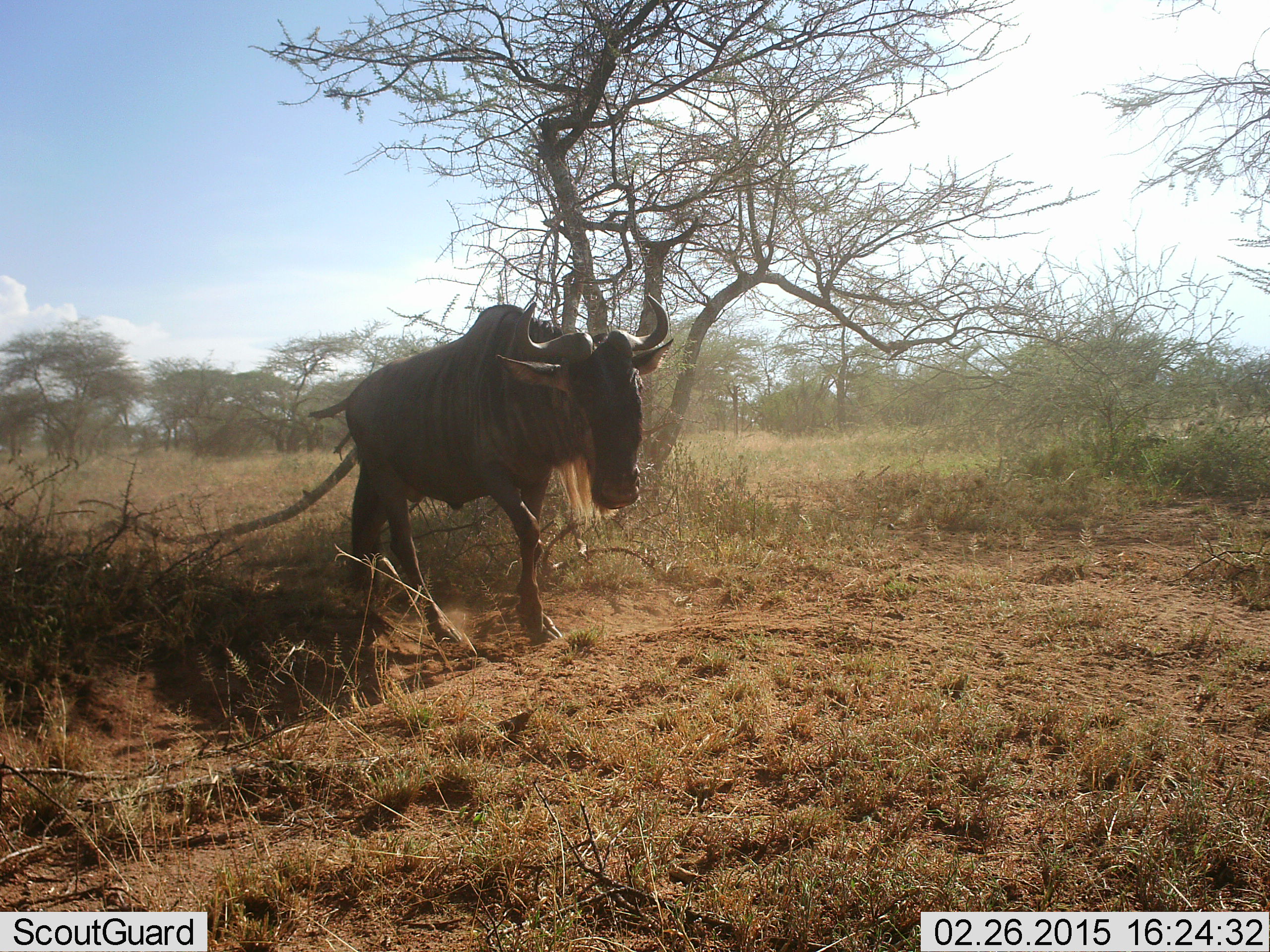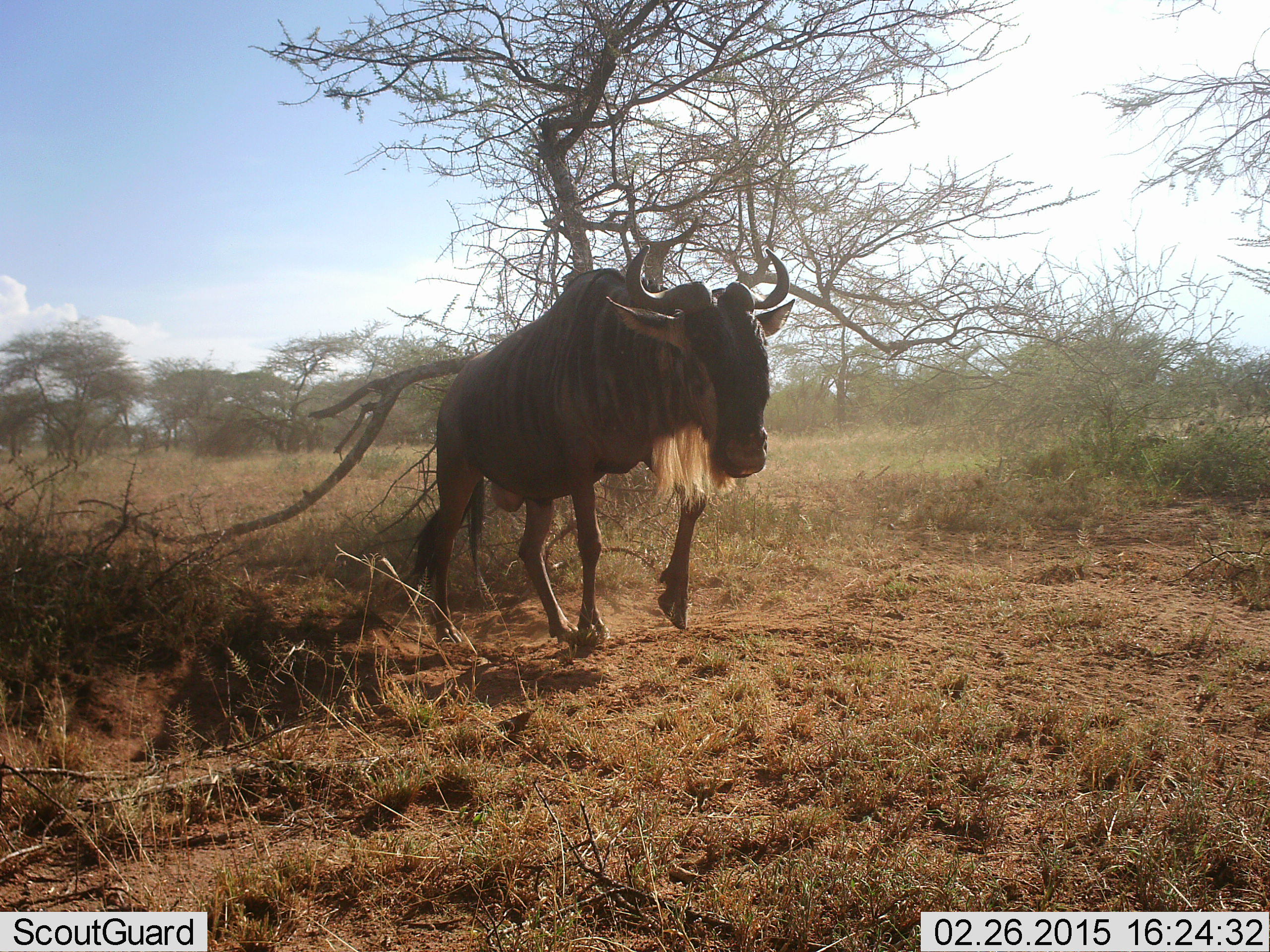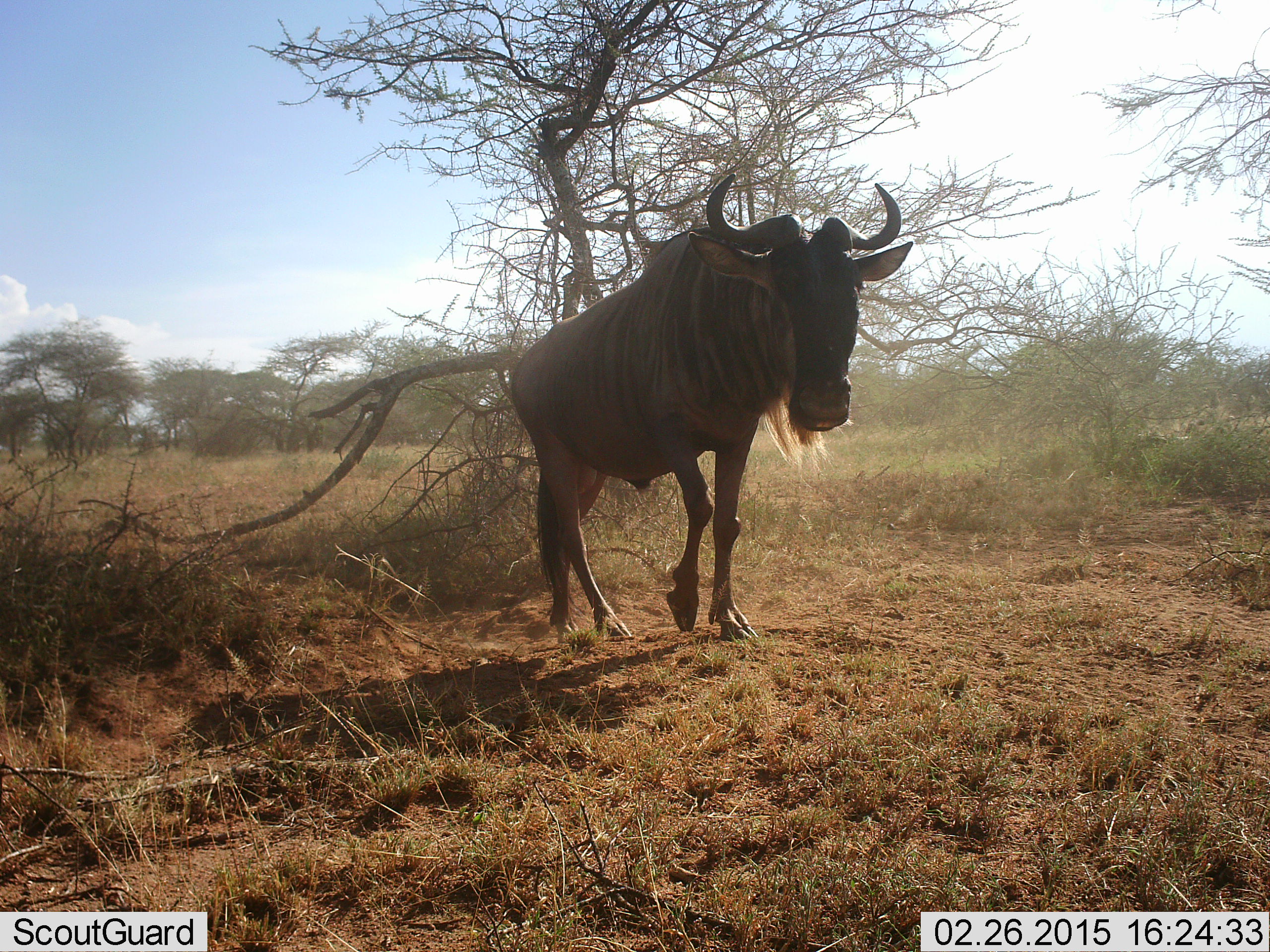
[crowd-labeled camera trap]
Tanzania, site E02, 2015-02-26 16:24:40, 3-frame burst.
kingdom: Animalia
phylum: Chordata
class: Mammalia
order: Artiodactyla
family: Bovidae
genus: Connochaetes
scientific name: Connochaetes taurinus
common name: blue wildebeest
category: wildebeest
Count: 1.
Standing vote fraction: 0%.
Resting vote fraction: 0%.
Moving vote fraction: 100%.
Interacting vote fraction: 0%.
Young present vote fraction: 0%.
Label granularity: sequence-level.